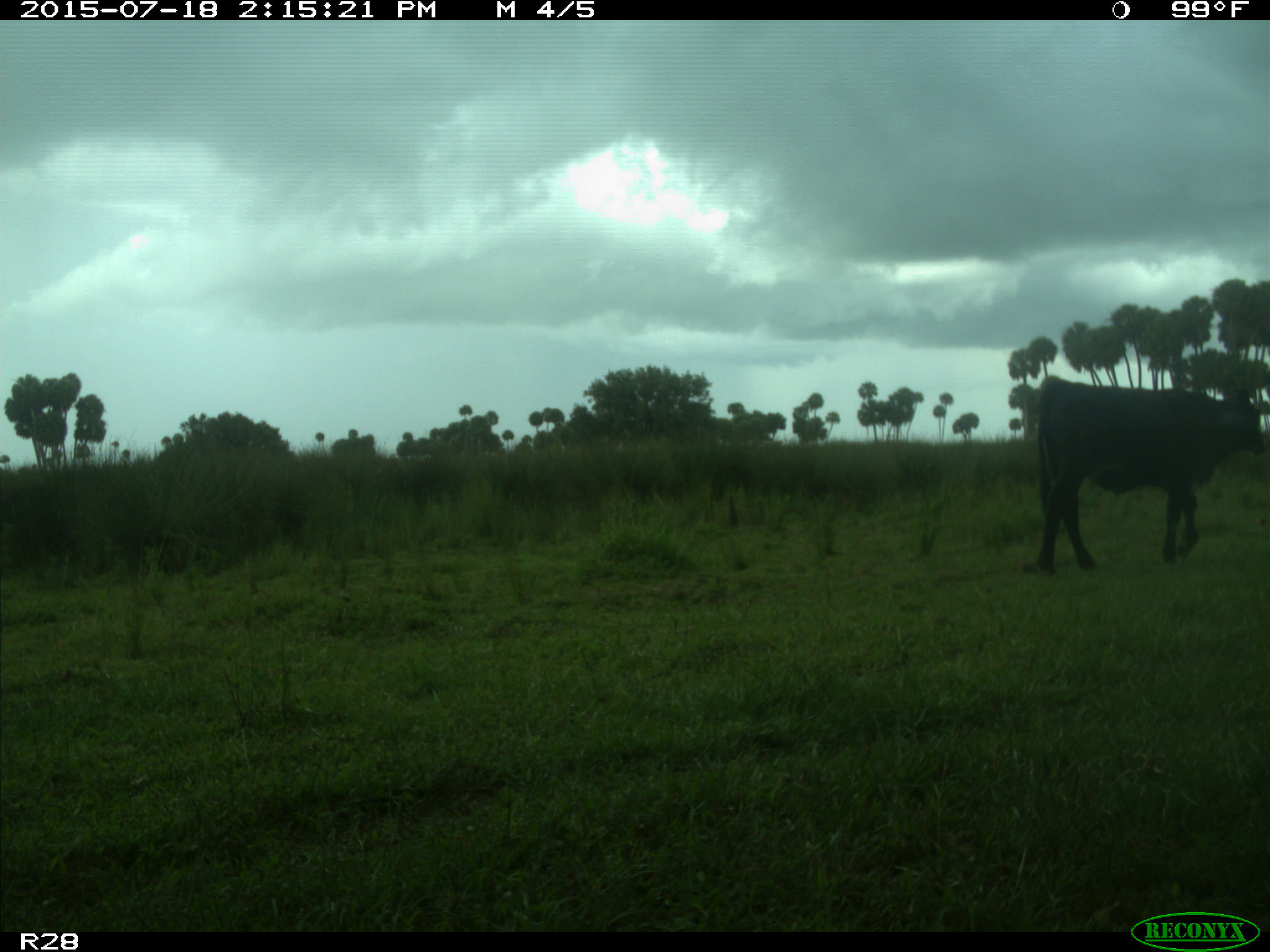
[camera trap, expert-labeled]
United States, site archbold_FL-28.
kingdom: Animalia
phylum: Chordata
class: Mammalia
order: Artiodactyla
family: Bovidae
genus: Bos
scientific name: Bos taurus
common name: domestic cow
Bos taurus (domestic cow).